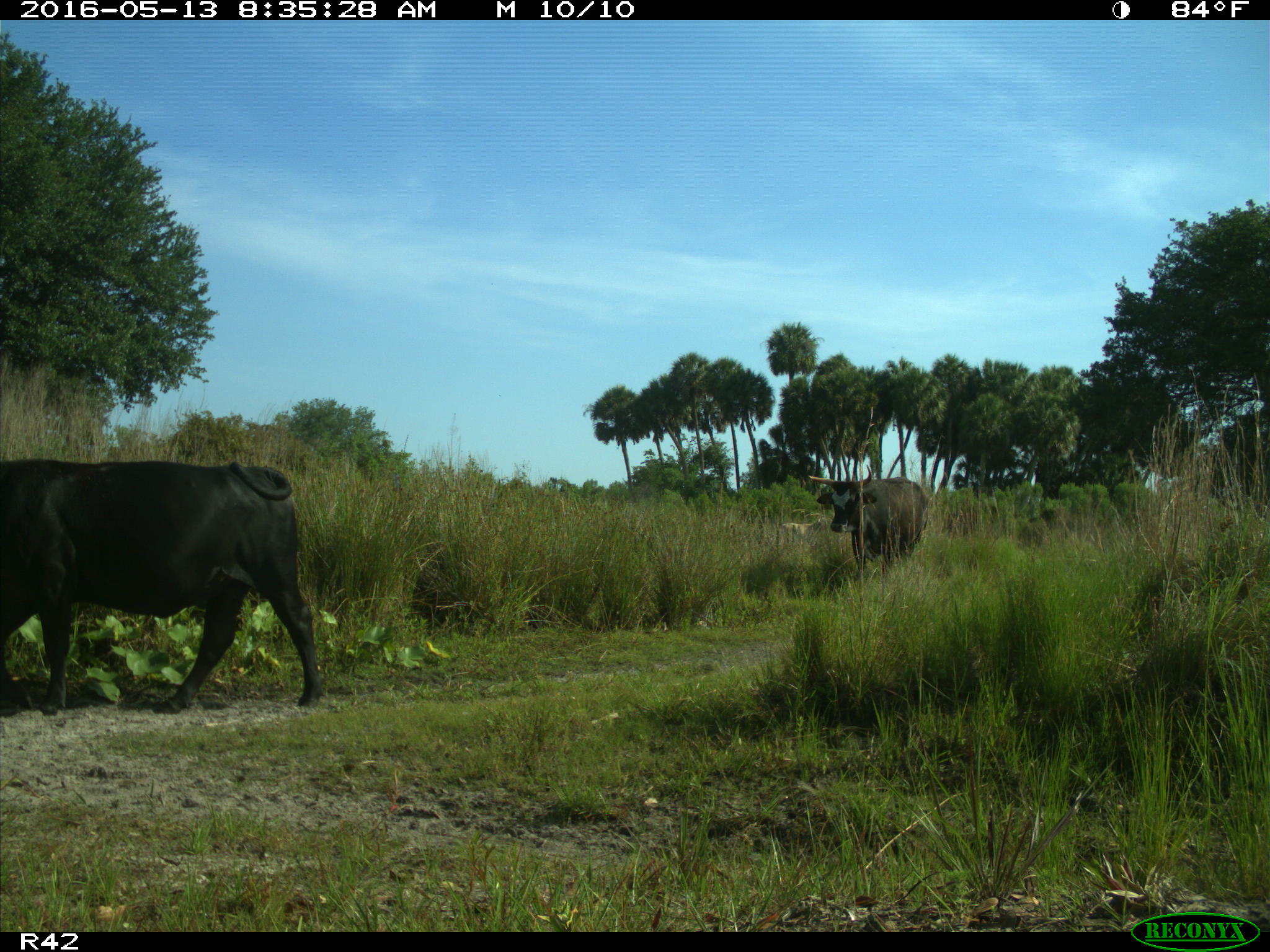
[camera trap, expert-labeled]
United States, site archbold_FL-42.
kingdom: Animalia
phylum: Chordata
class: Mammalia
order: Artiodactyla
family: Bovidae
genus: Bos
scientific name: Bos taurus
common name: domestic cow